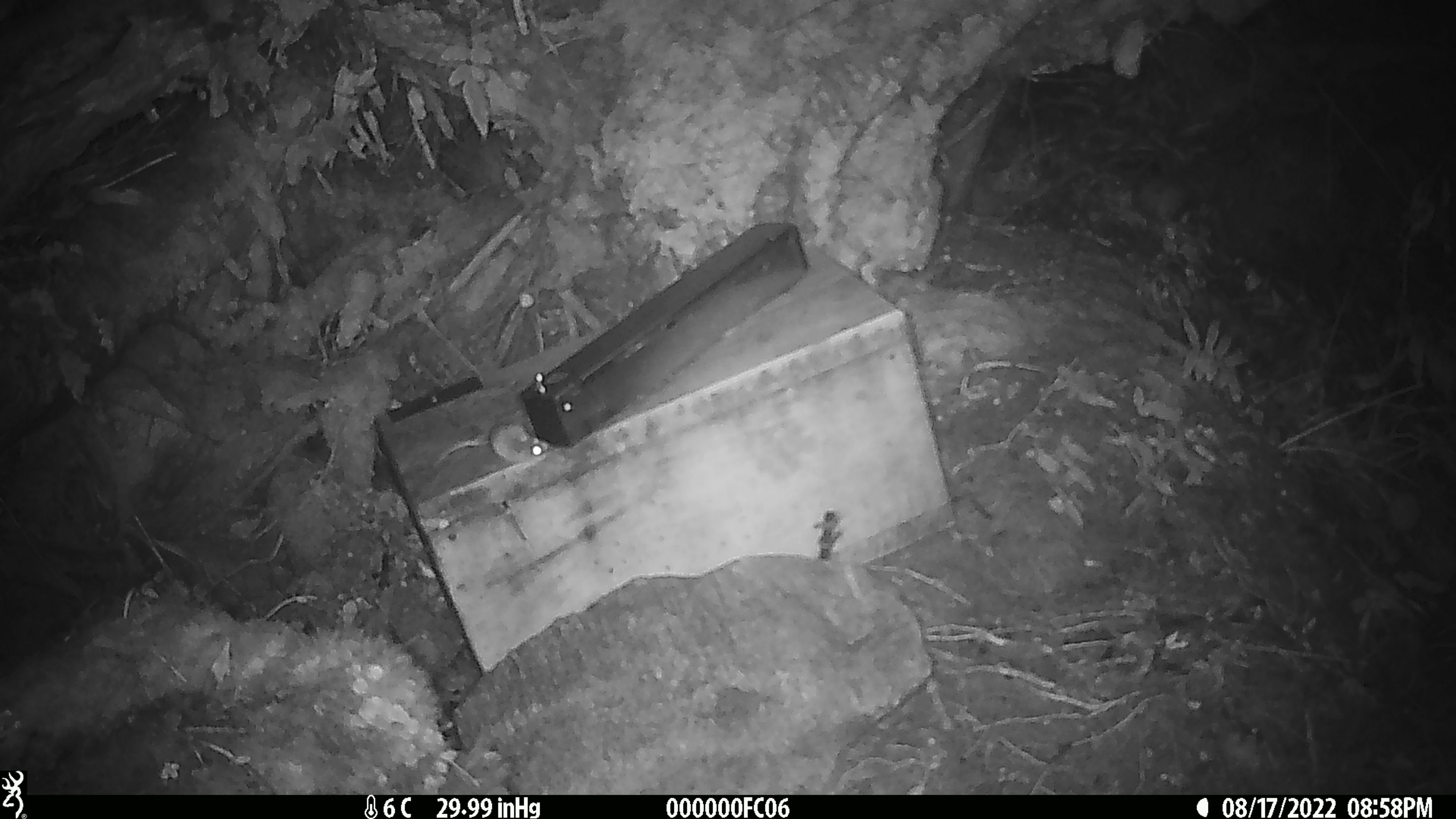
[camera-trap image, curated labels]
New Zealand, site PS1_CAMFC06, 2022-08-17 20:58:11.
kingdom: Animalia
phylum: Chordata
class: Mammalia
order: Rodentia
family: Muridae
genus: Mus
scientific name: Mus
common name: mouse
Mouse (Mus).